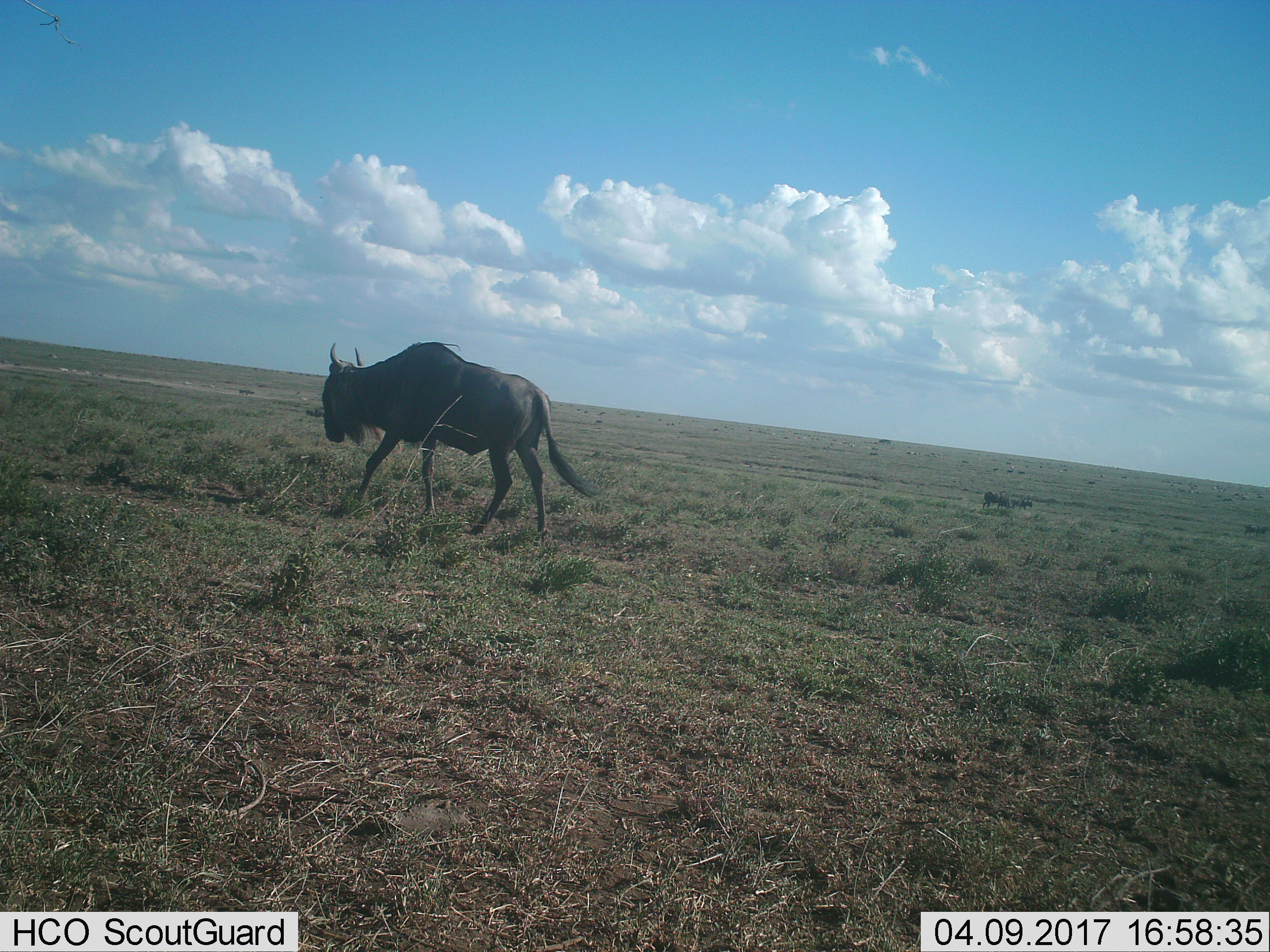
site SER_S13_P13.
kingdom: Animalia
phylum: Chordata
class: Mammalia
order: Artiodactyla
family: Bovidae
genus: Connochaetes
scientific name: Connochaetes taurinus taurinus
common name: blue wildebeest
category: wildebeestblue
Wildebeestblue (blue wildebeest) (Connochaetes taurinus taurinus), count 1. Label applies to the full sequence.